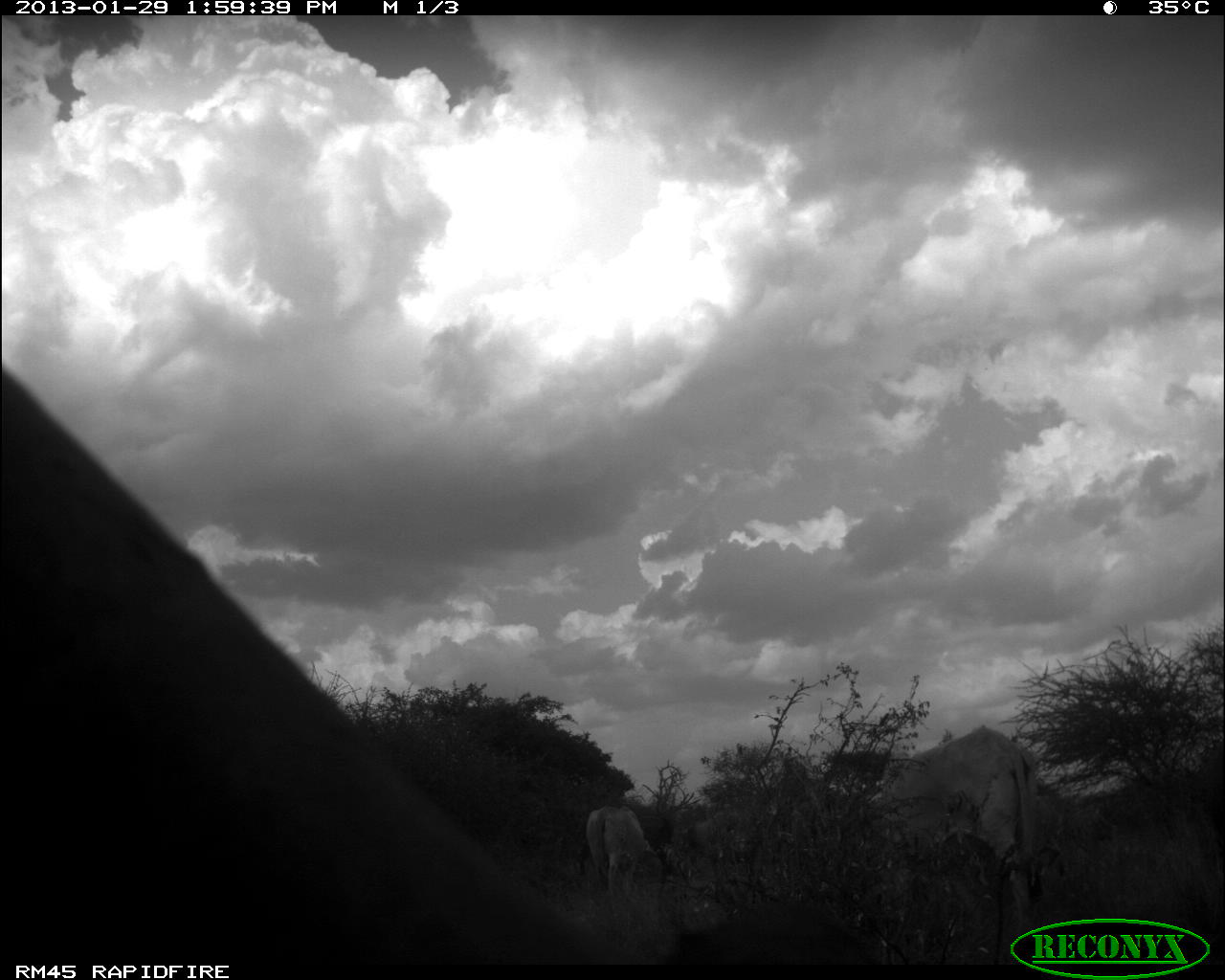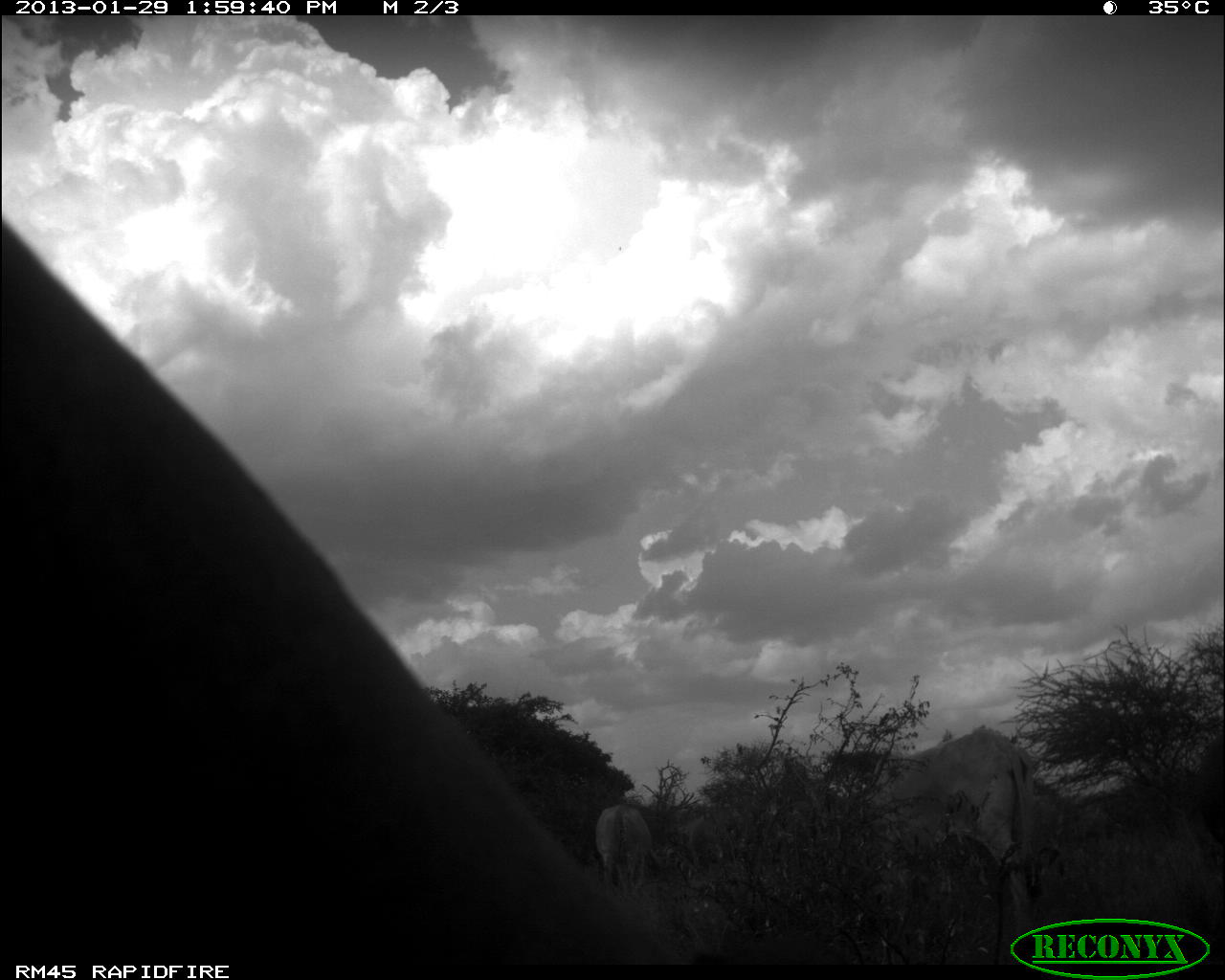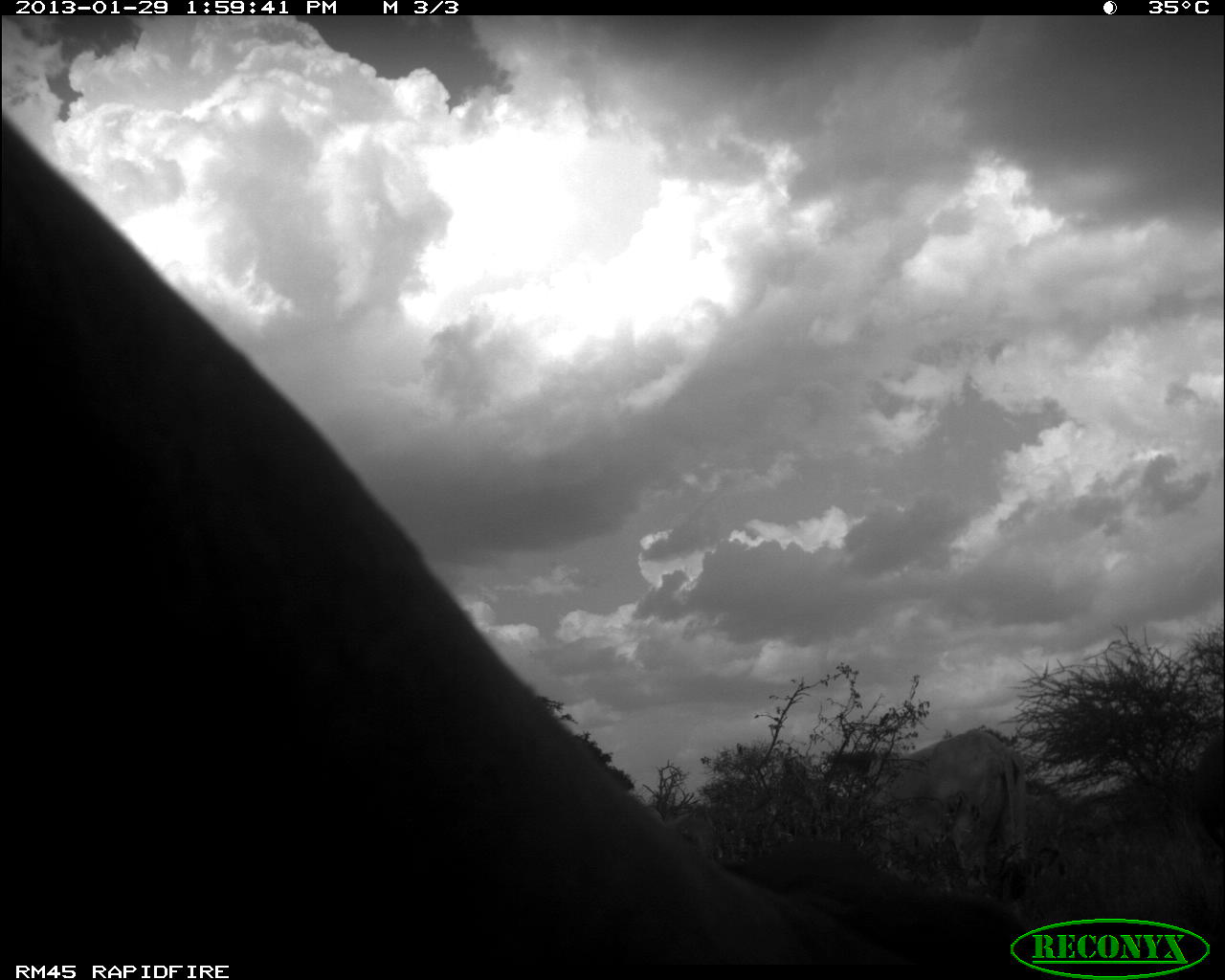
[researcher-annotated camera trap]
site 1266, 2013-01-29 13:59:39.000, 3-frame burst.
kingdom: Animalia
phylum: Chordata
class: Mammalia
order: Artiodactyla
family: Bovidae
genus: Bos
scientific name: Bos taurus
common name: domestic cattle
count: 4